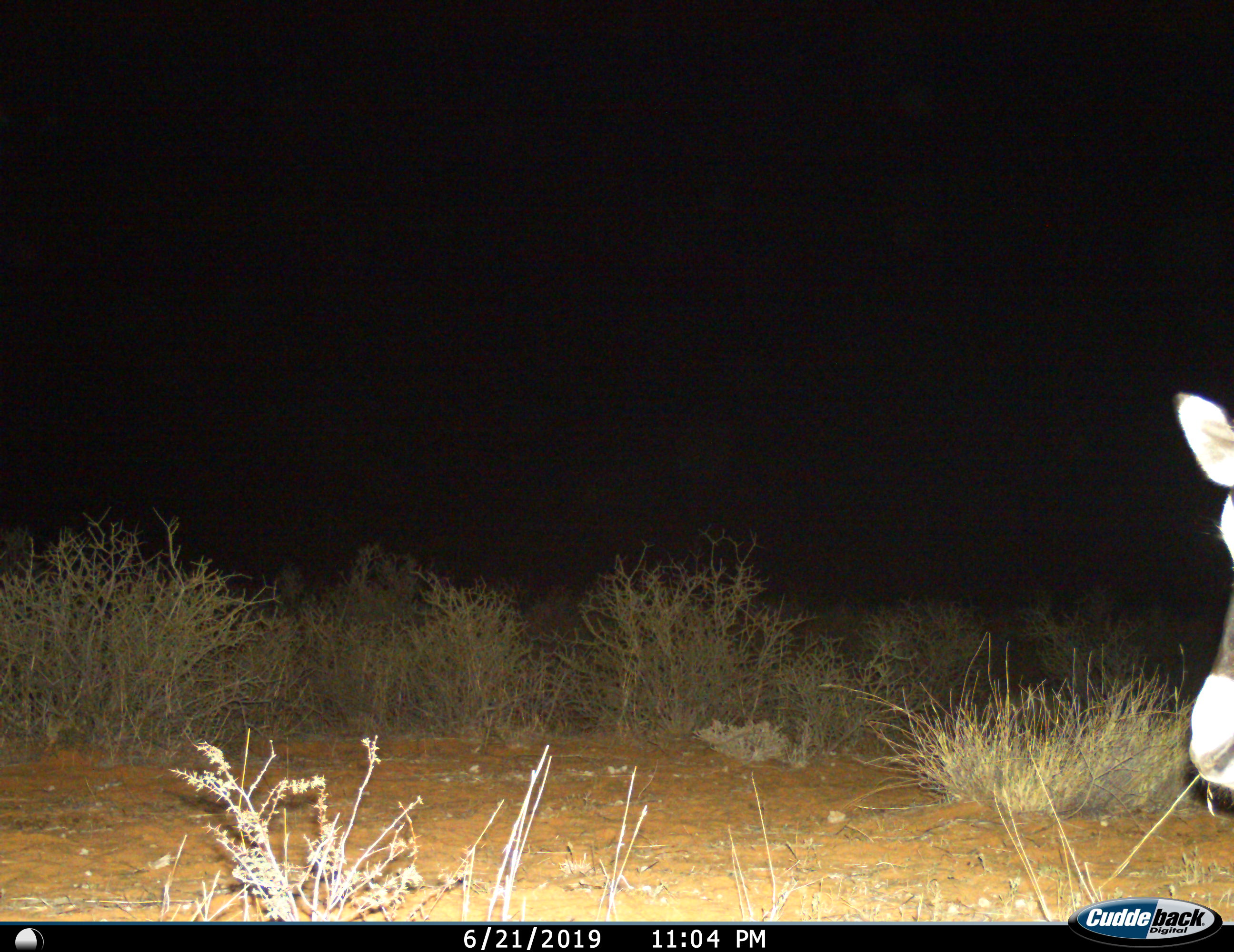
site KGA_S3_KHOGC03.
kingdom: Animalia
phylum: Chordata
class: Mammalia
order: Artiodactyla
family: Bovidae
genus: Oryx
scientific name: Oryx gazella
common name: gemsbok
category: oryx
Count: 1.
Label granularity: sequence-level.